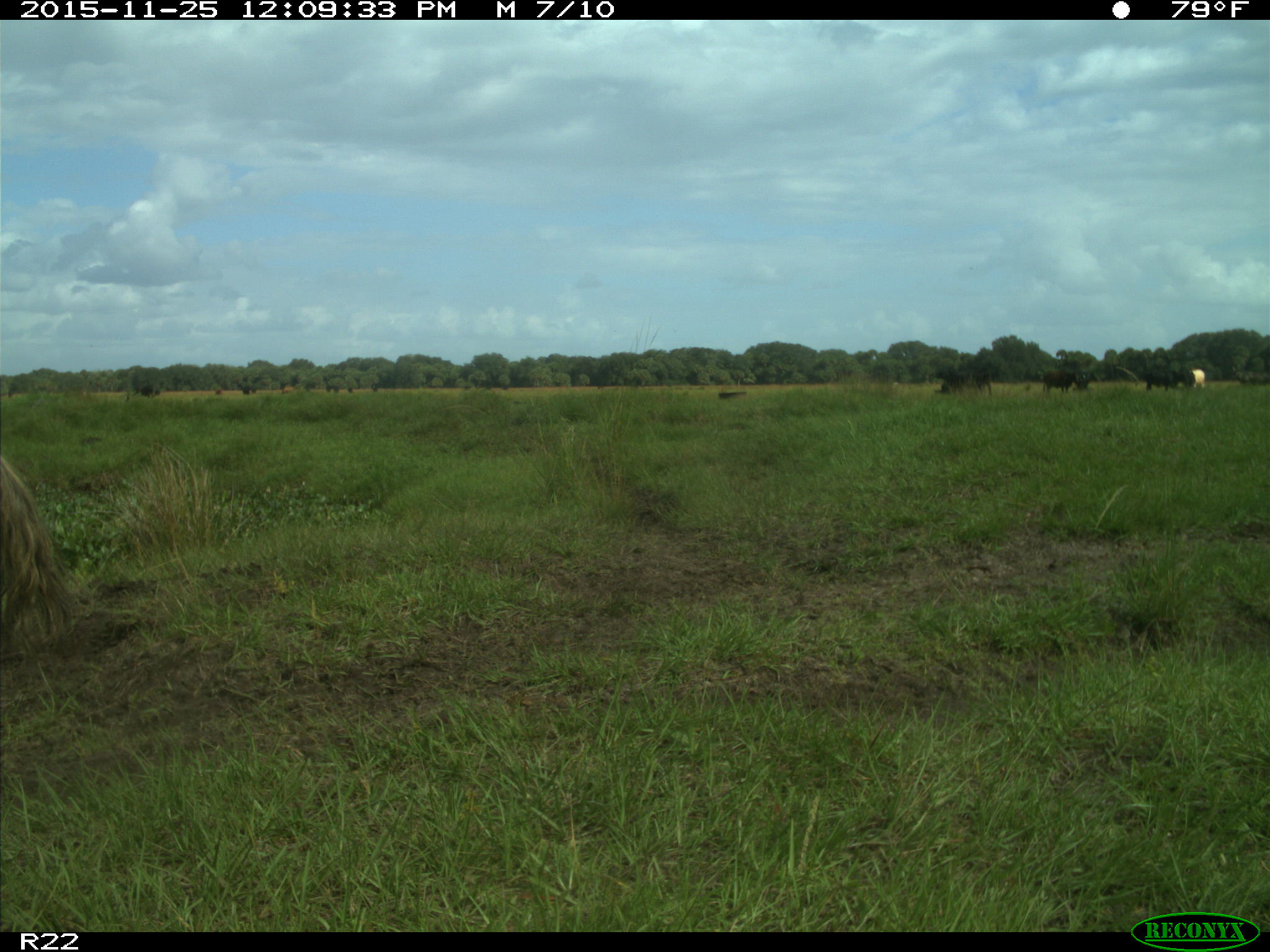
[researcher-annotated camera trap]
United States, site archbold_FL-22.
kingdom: Animalia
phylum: Chordata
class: Mammalia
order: Artiodactyla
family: Bovidae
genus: Bos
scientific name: Bos taurus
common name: domestic cow